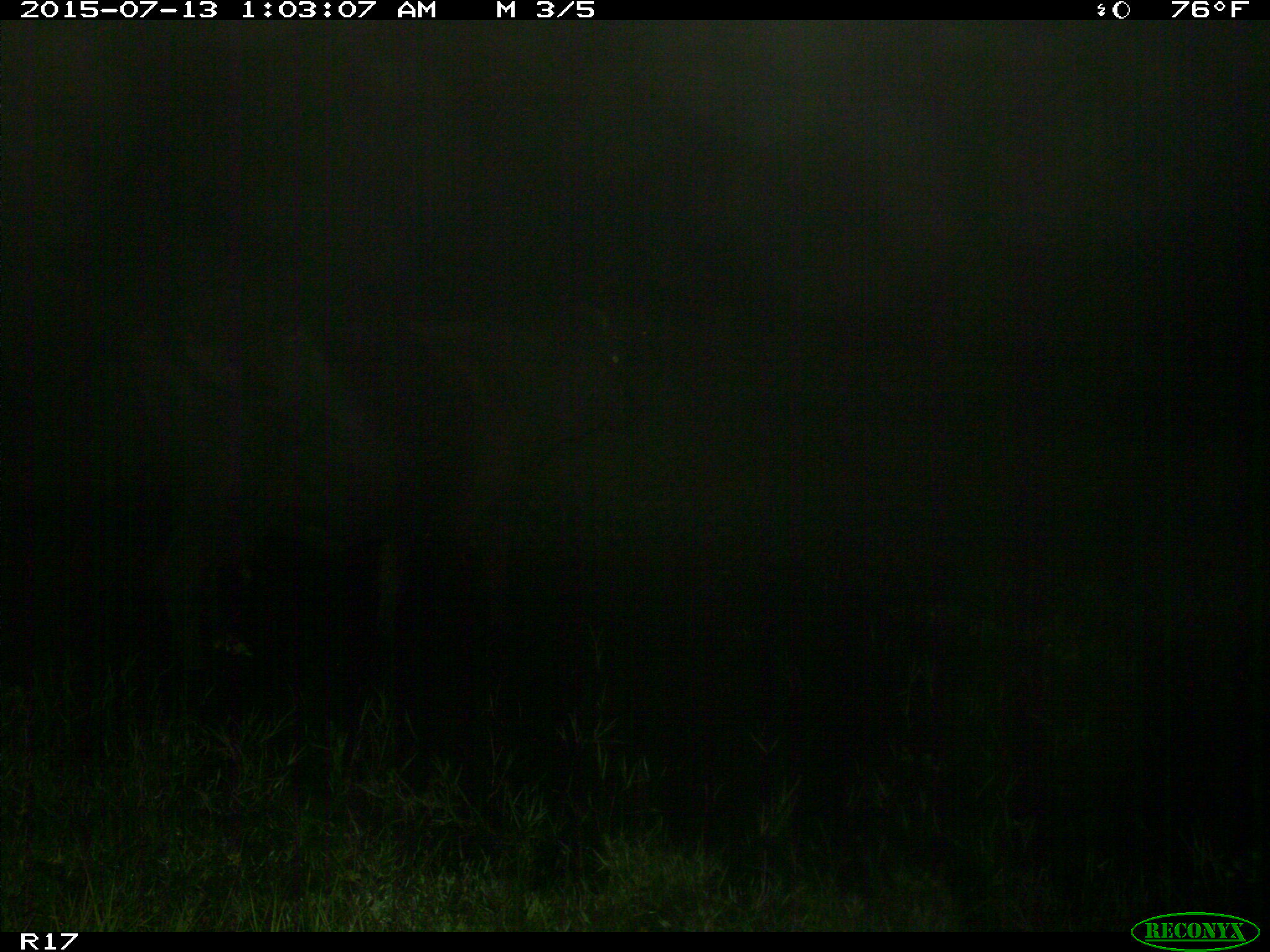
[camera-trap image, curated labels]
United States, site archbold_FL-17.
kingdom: Animalia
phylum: Chordata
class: Mammalia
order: Artiodactyla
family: Bovidae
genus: Bos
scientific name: Bos taurus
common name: domestic cow